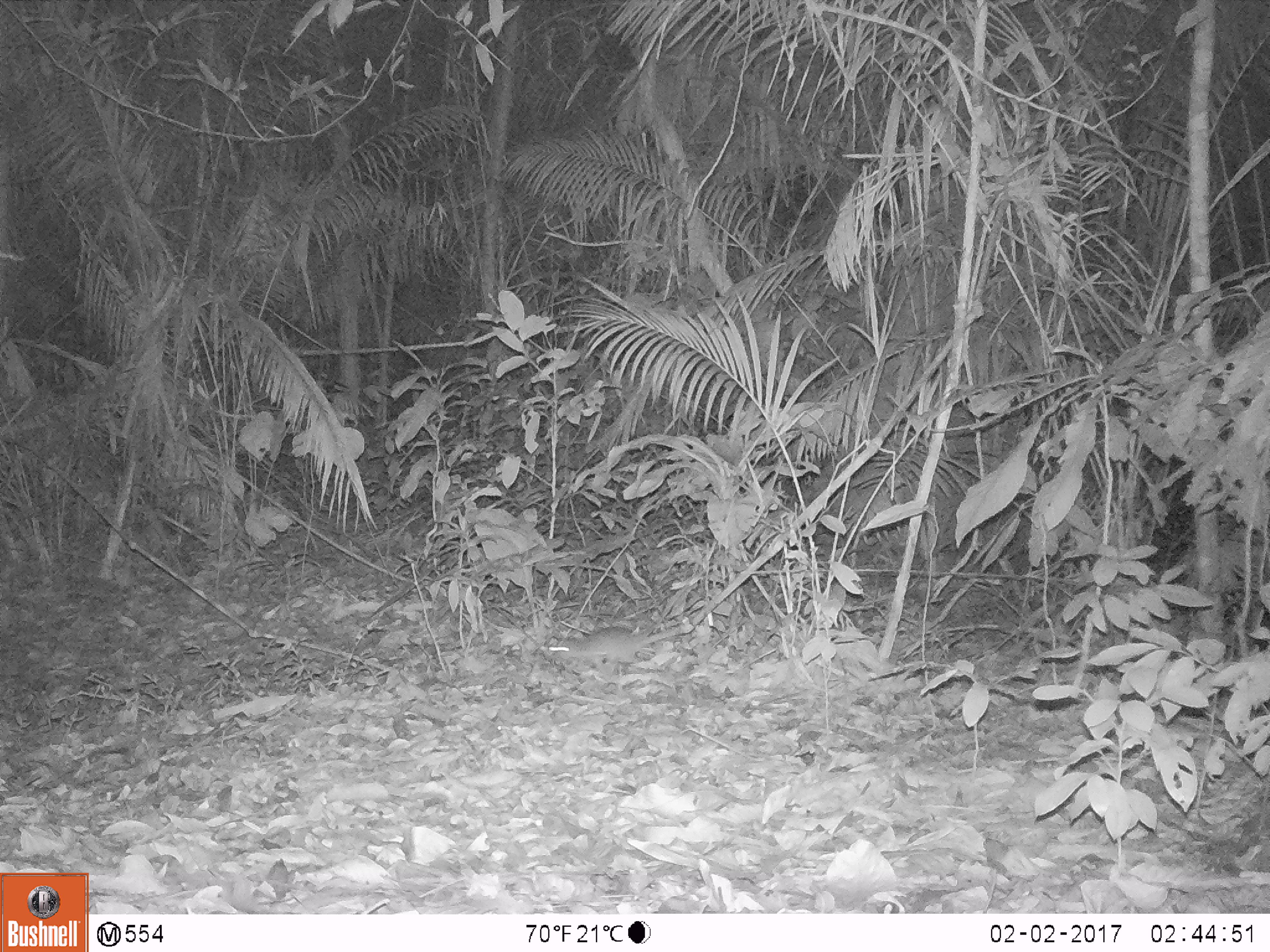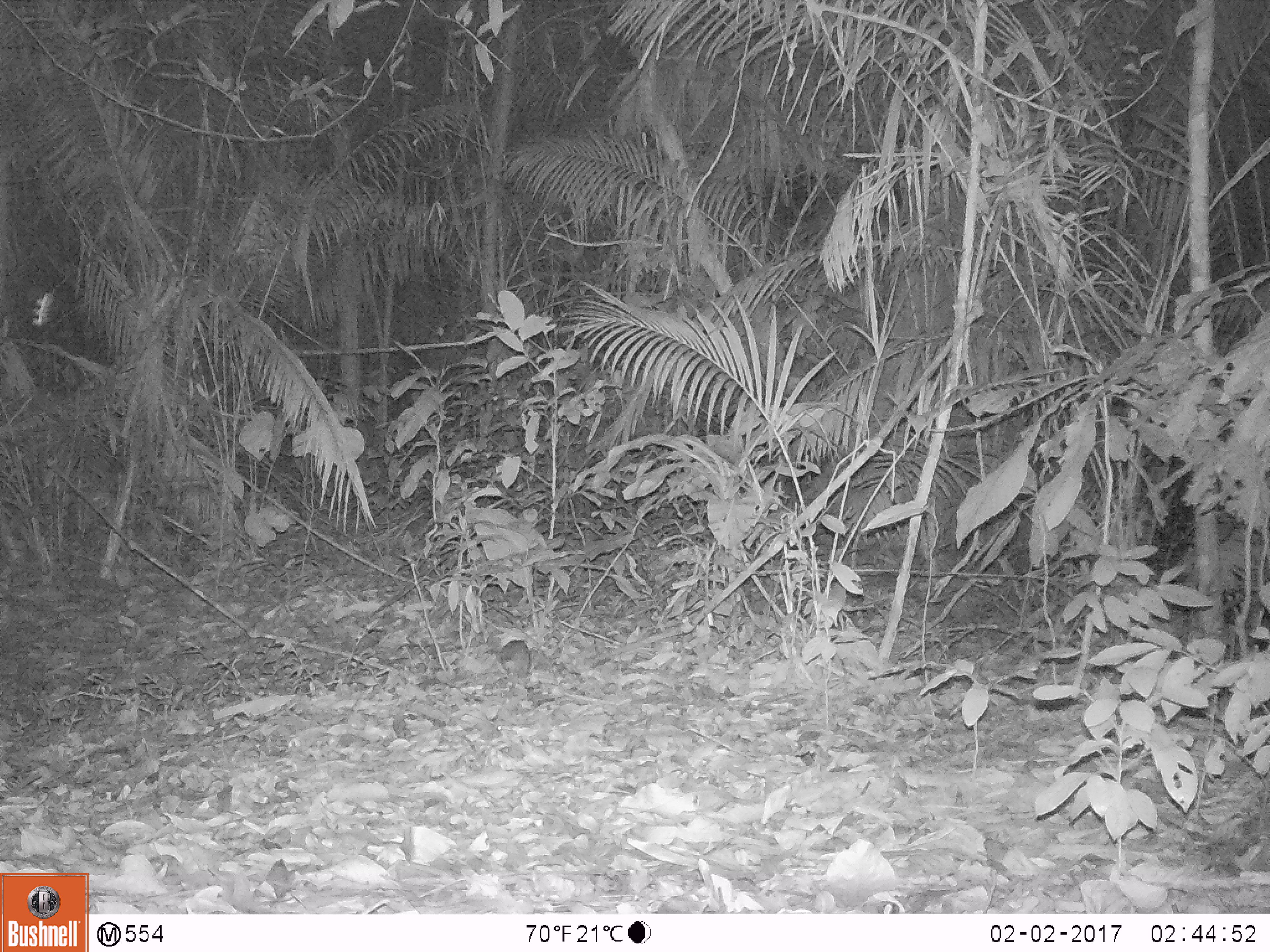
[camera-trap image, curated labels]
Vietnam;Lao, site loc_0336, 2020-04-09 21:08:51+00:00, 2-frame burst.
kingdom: Animalia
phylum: Chordata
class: Mammalia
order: Rodentia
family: Muridae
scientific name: Muridae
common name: old-world mice and rats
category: unidentified murid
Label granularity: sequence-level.